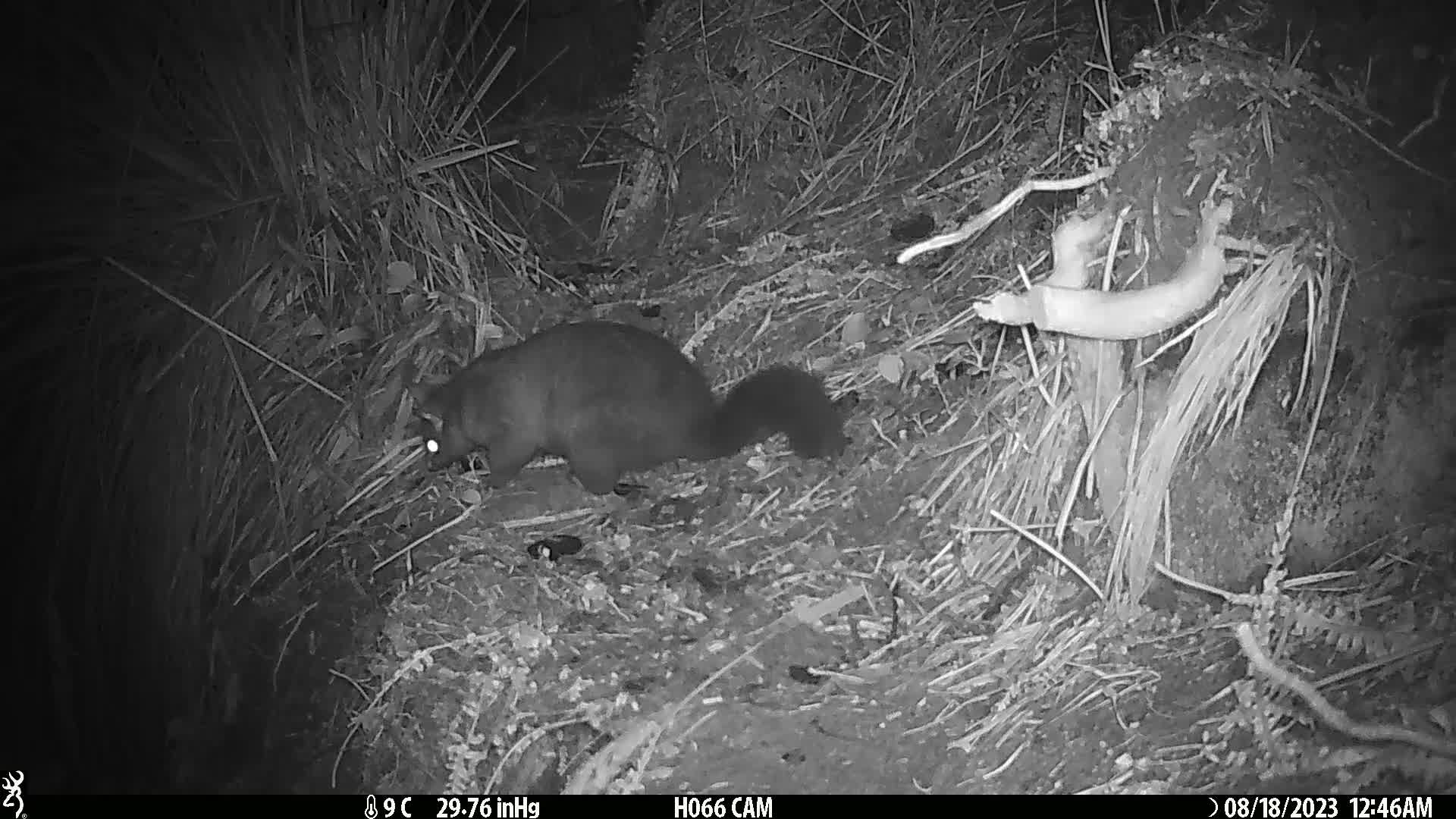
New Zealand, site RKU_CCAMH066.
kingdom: Animalia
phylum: Chordata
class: Mammalia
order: Diprotodontia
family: Phalangeridae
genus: Trichosurus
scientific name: Trichosurus vulpecula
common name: common brushtail possum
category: possum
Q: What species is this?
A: Possum (common brushtail possum) (Trichosurus vulpecula).